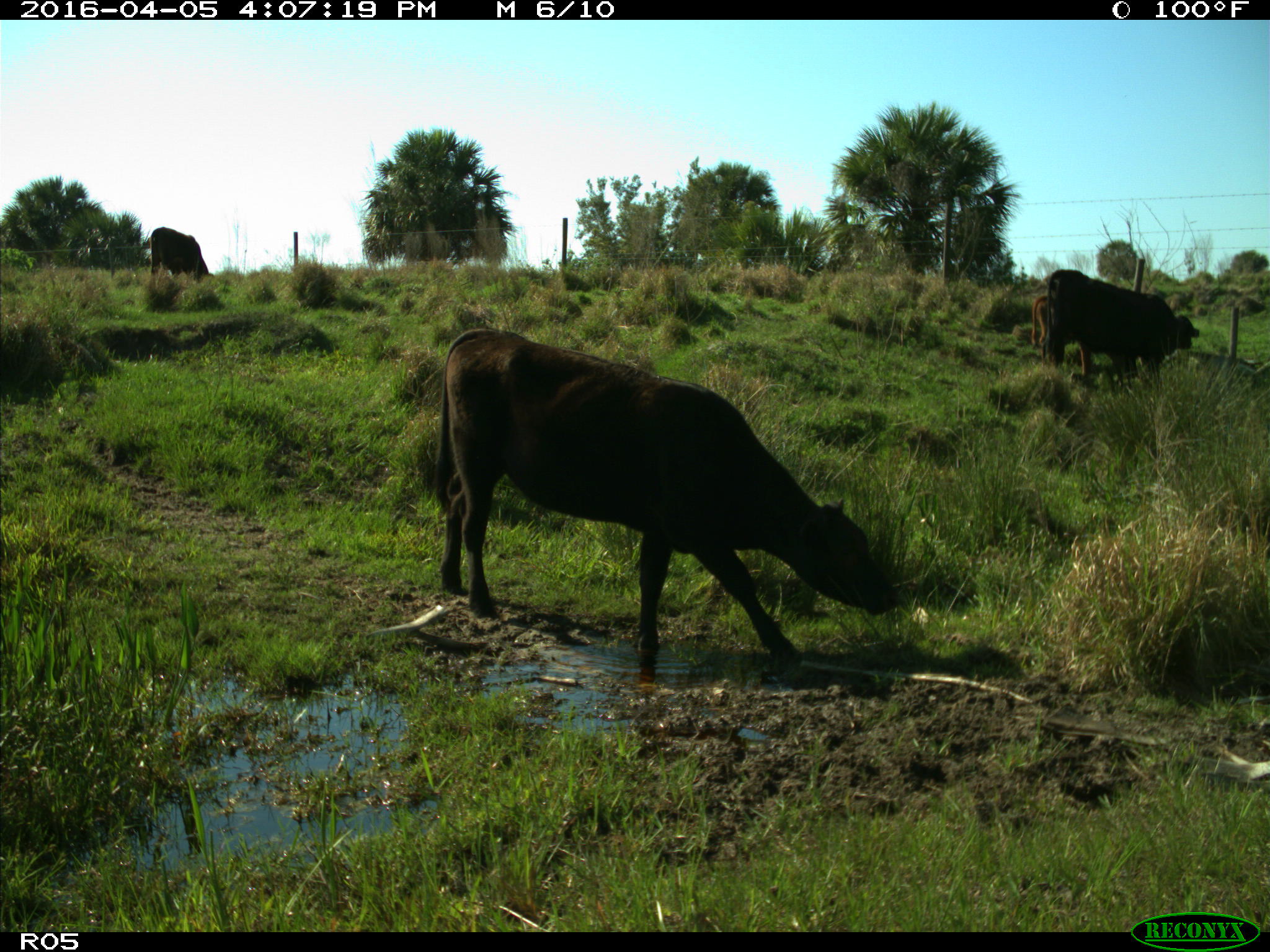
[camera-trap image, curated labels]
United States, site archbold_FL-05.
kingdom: Animalia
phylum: Chordata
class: Mammalia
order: Artiodactyla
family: Bovidae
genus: Bos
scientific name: Bos taurus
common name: domestic cow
Bos taurus (domestic cow).